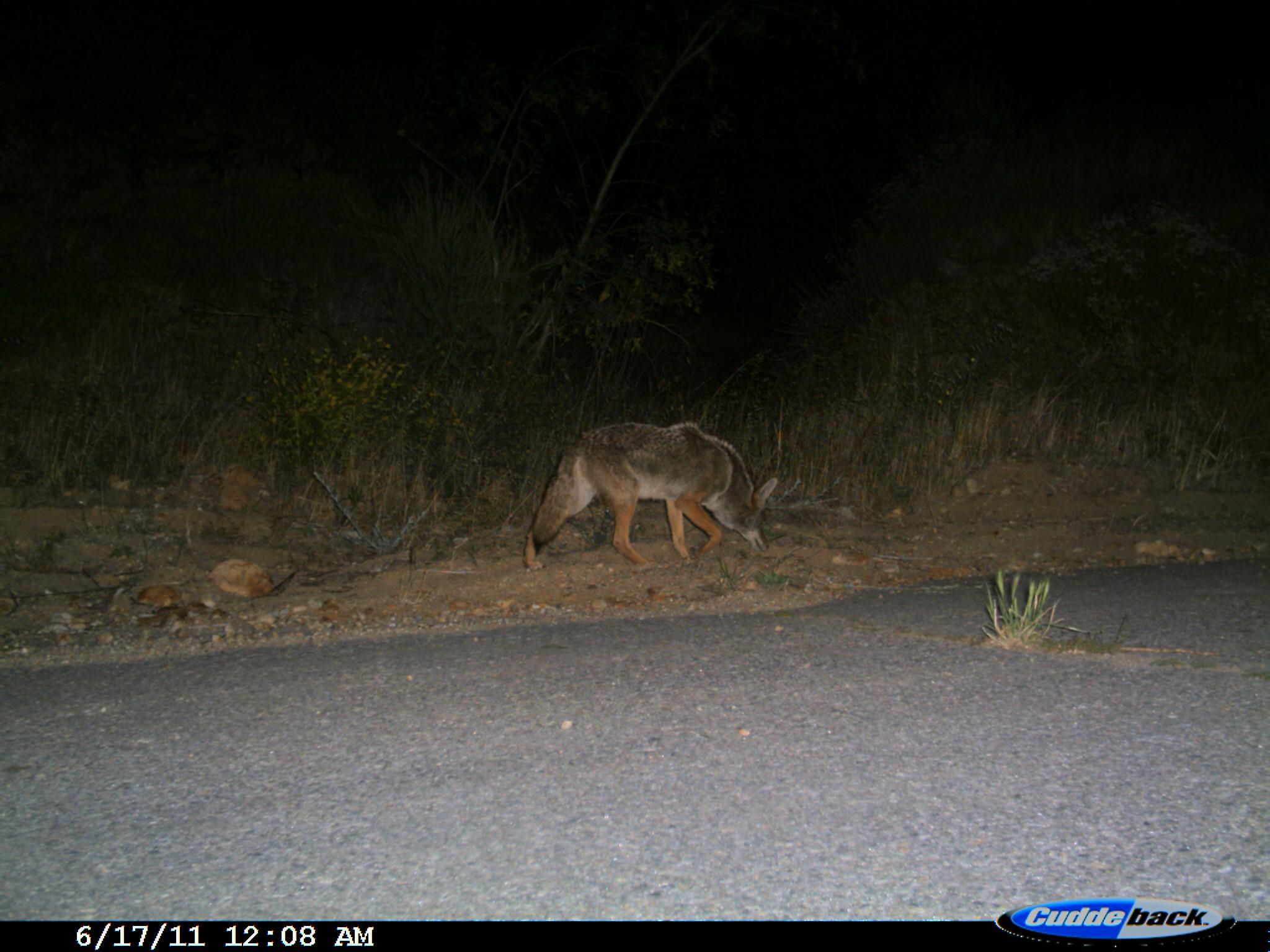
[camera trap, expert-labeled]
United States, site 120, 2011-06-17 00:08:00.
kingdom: Animalia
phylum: Chordata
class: Mammalia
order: Carnivora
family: Canidae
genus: Canis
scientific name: Canis latrans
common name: coyote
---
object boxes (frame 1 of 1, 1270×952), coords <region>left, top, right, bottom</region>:
coyote: <region>519, 415, 783, 572</region>